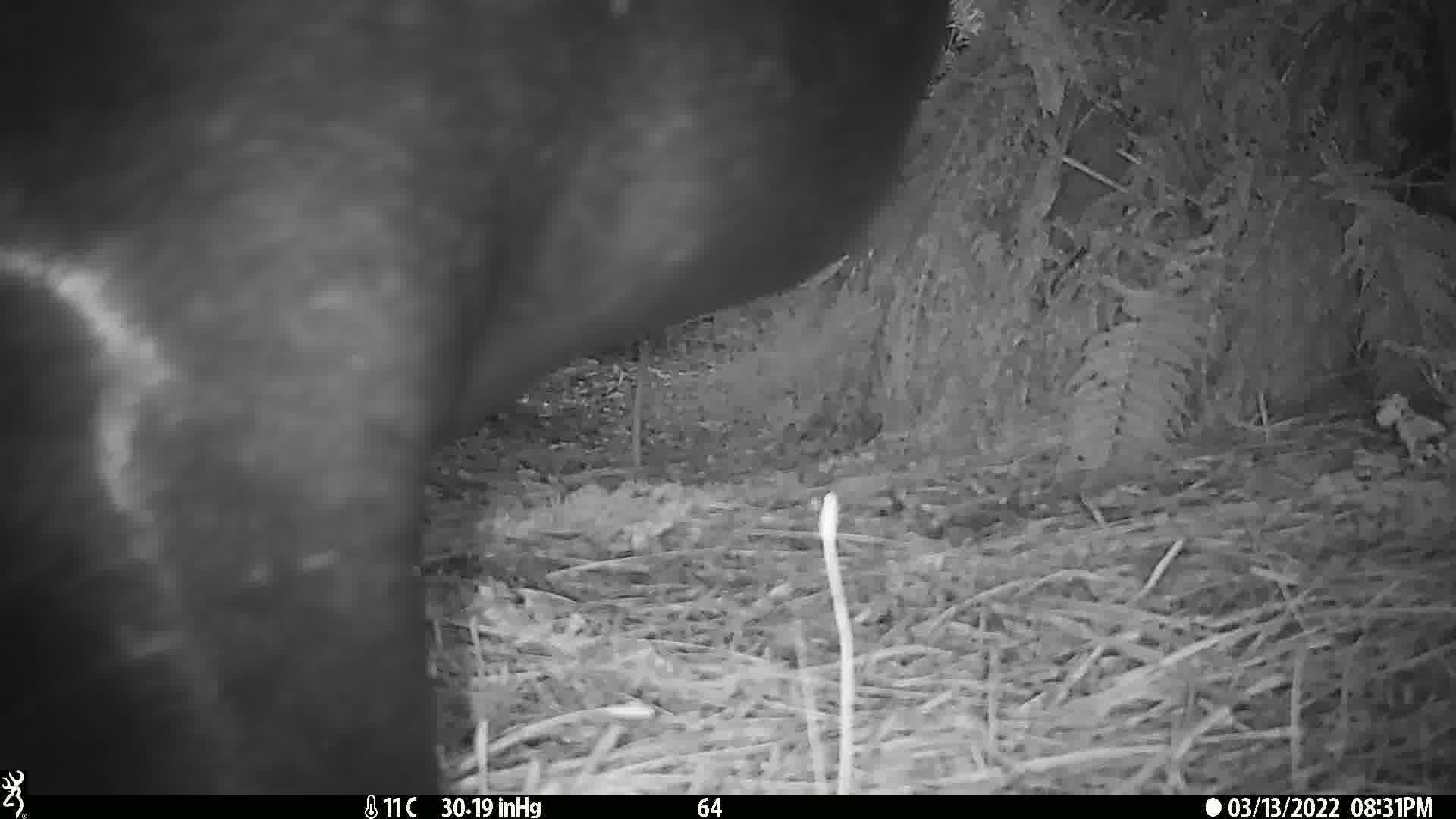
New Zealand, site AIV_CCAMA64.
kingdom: Animalia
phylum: Chordata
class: Mammalia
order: Carnivora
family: Otariidae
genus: Phocarctos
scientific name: Phocarctos hookeri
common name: new zealand sea lion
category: sealion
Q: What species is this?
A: Sealion (new zealand sea lion) (Phocarctos hookeri).